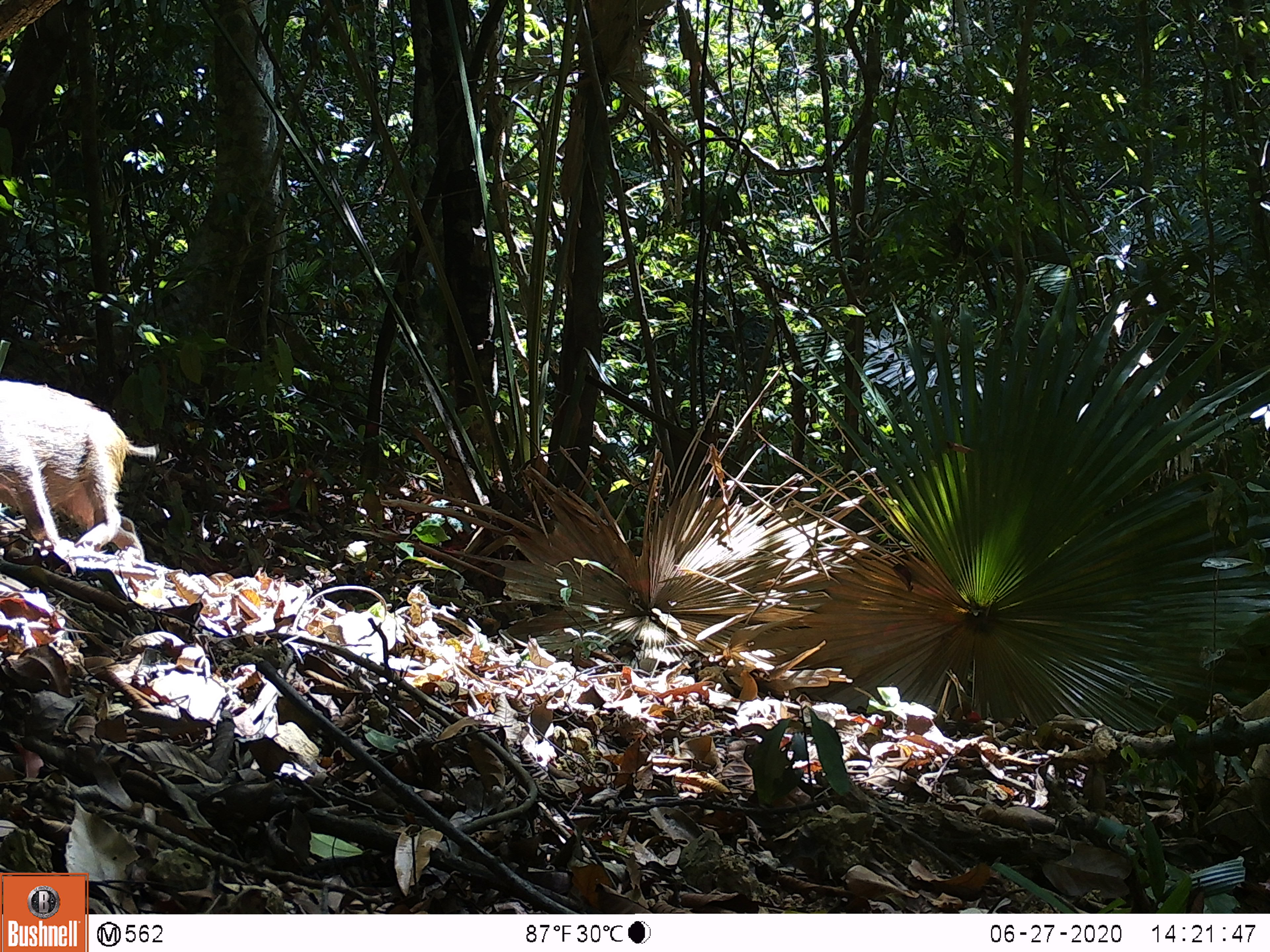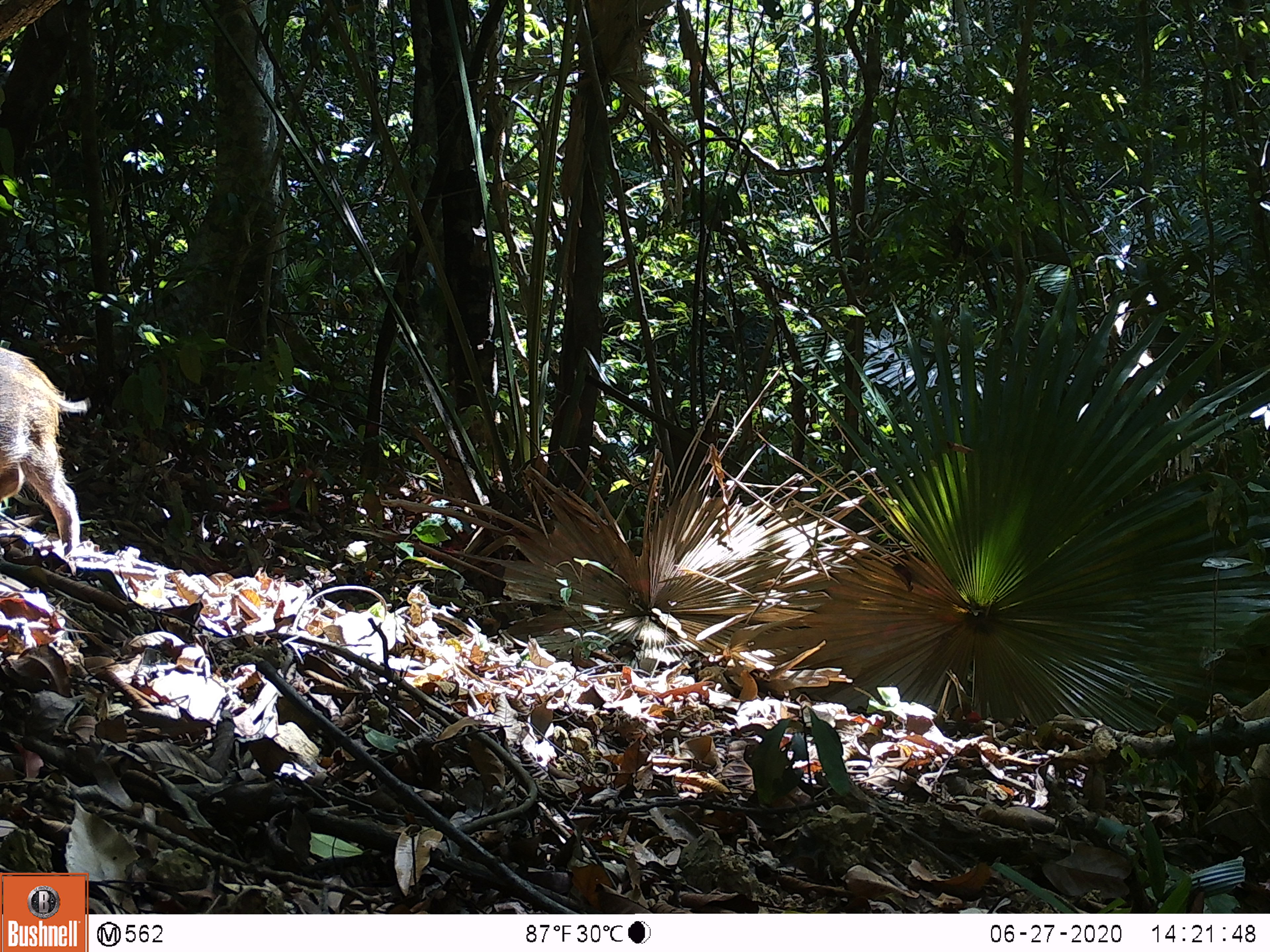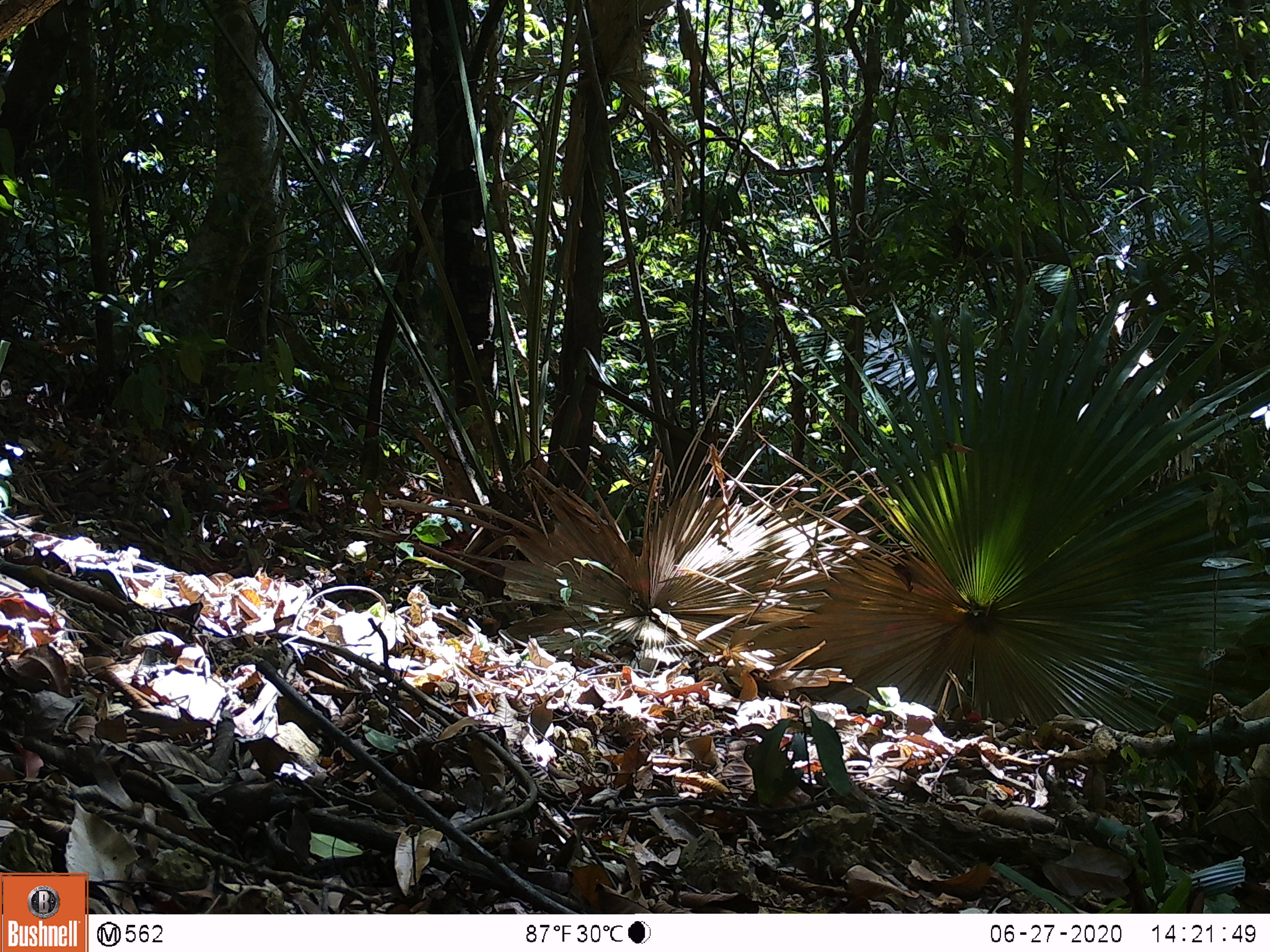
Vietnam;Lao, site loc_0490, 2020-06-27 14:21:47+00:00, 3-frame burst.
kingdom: Animalia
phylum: Chordata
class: Mammalia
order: Artiodactyla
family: Suidae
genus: Sus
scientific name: Sus scrofa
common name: eurasian wild pig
Eurasian wild pig (Sus scrofa). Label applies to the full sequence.